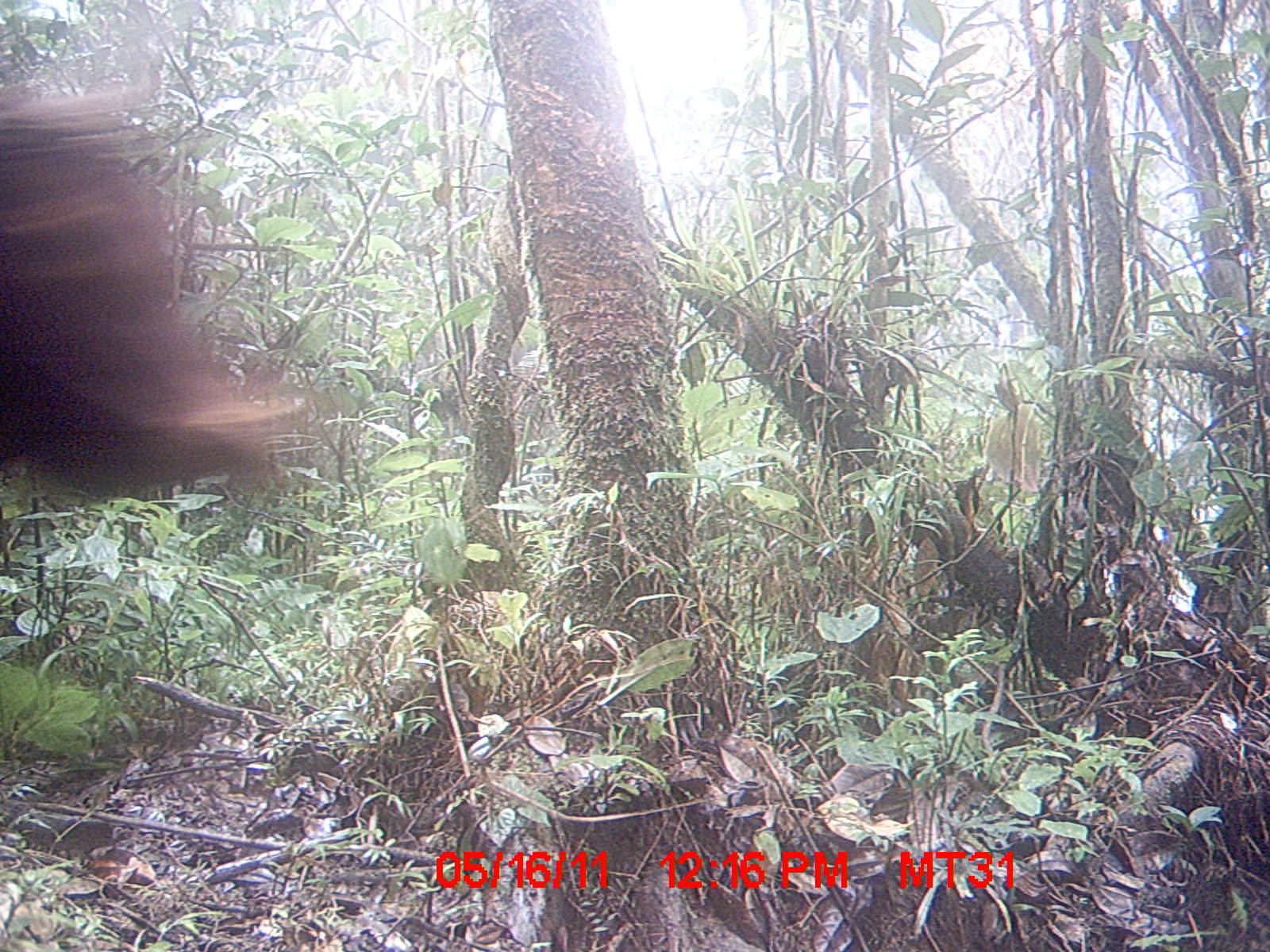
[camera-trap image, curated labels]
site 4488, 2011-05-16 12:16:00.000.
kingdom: Animalia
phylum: Chordata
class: Mammalia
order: Artiodactyla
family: Bovidae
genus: Bos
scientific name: Bos taurus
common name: domestic cattle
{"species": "Bos taurus (domestic cattle)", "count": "3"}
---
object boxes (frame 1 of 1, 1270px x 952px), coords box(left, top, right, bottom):
bos taurus: box(0, 89, 307, 497)